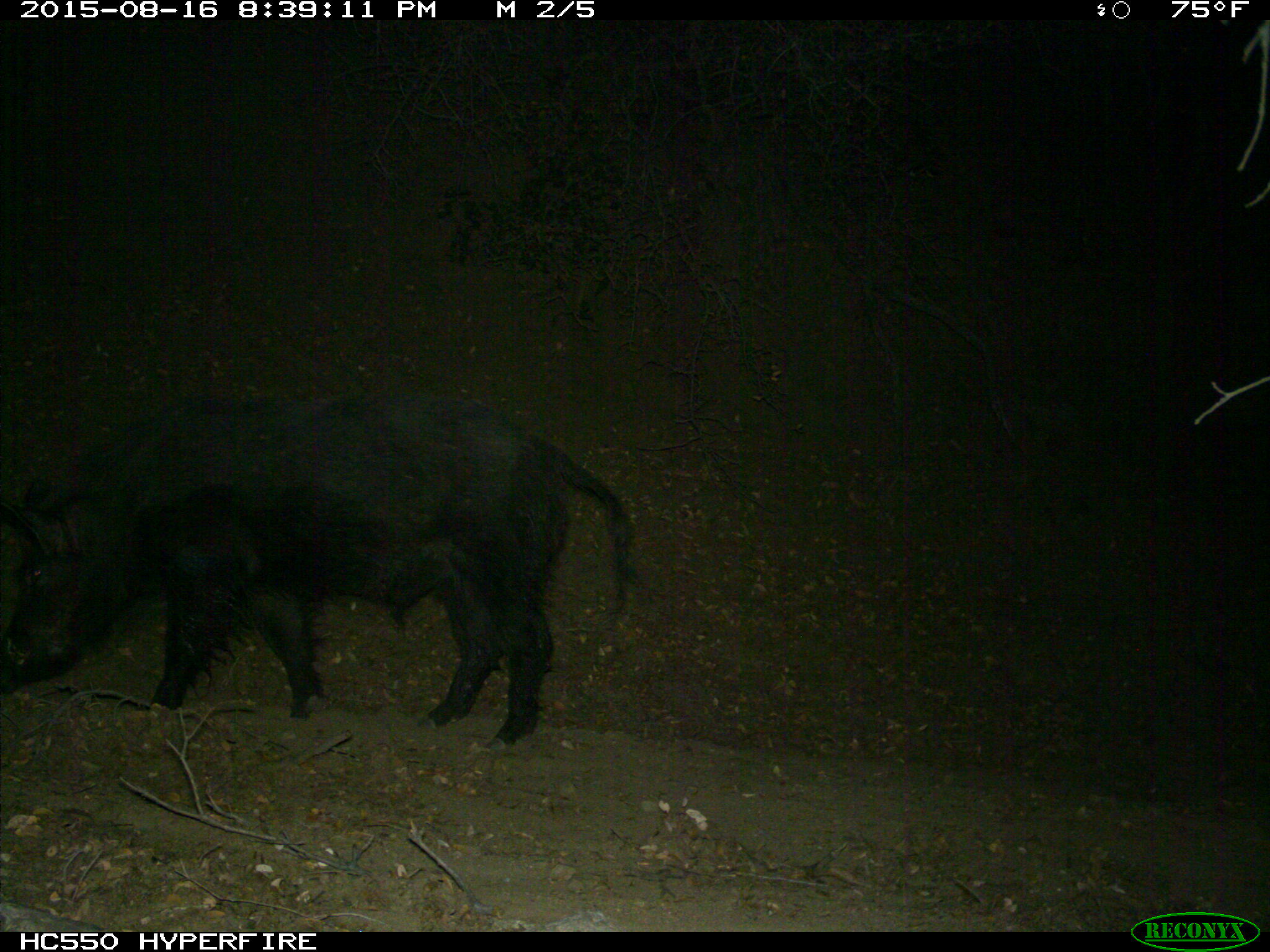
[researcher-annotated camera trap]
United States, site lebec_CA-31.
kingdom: Animalia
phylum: Chordata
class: Mammalia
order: Artiodactyla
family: Suidae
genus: Sus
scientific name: Sus scrofa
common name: wild boar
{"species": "Sus scrofa (wild boar)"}